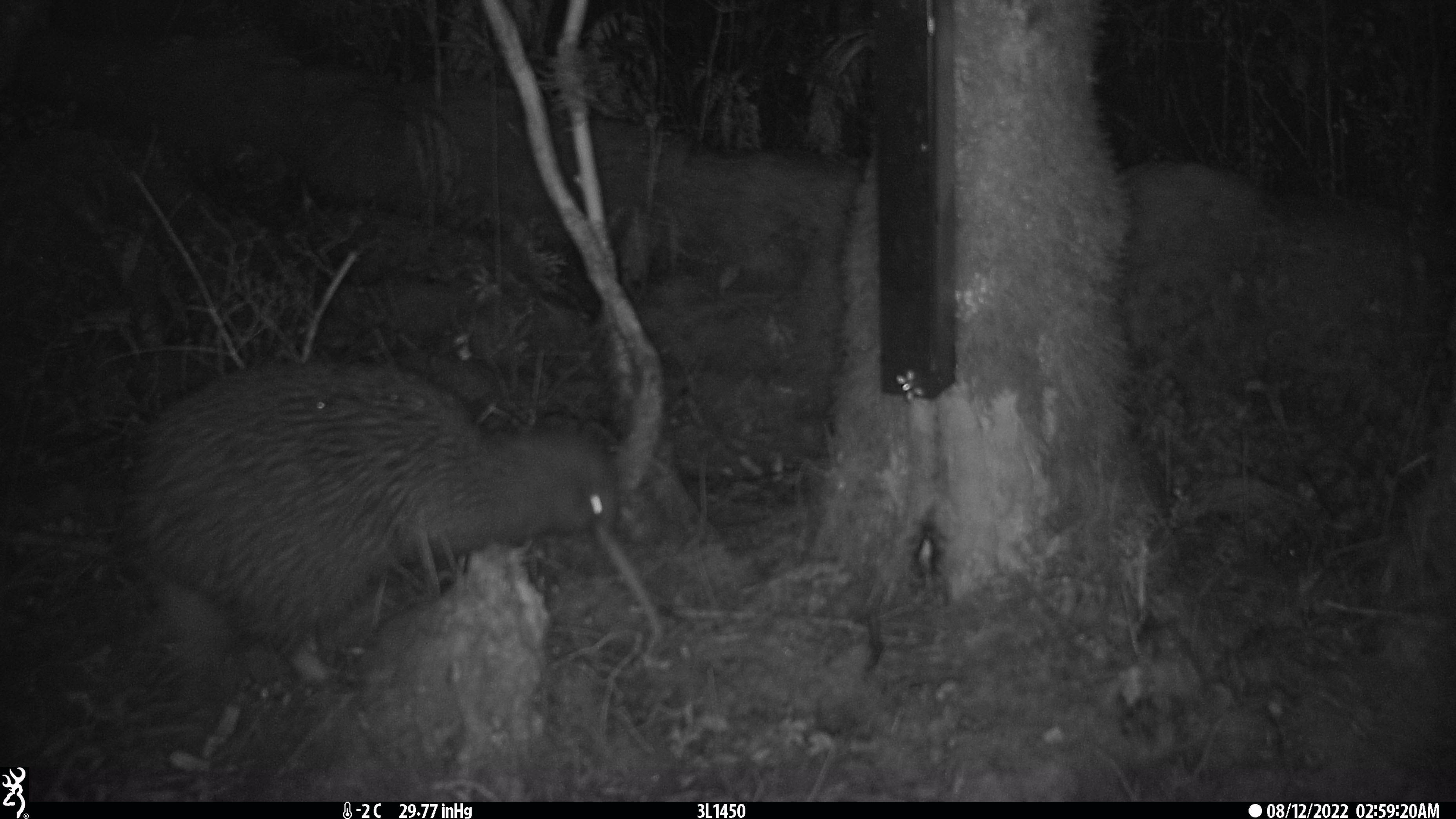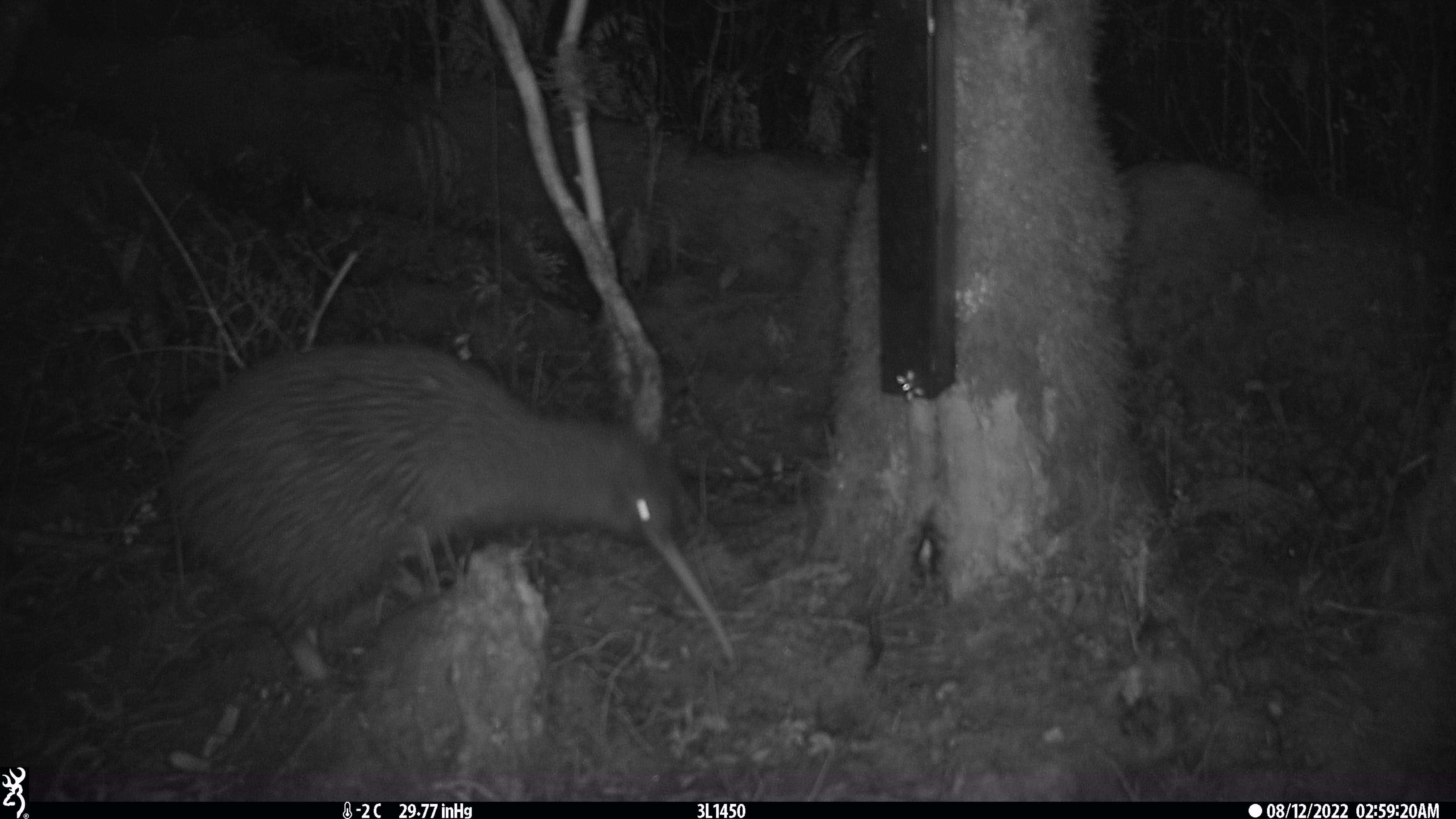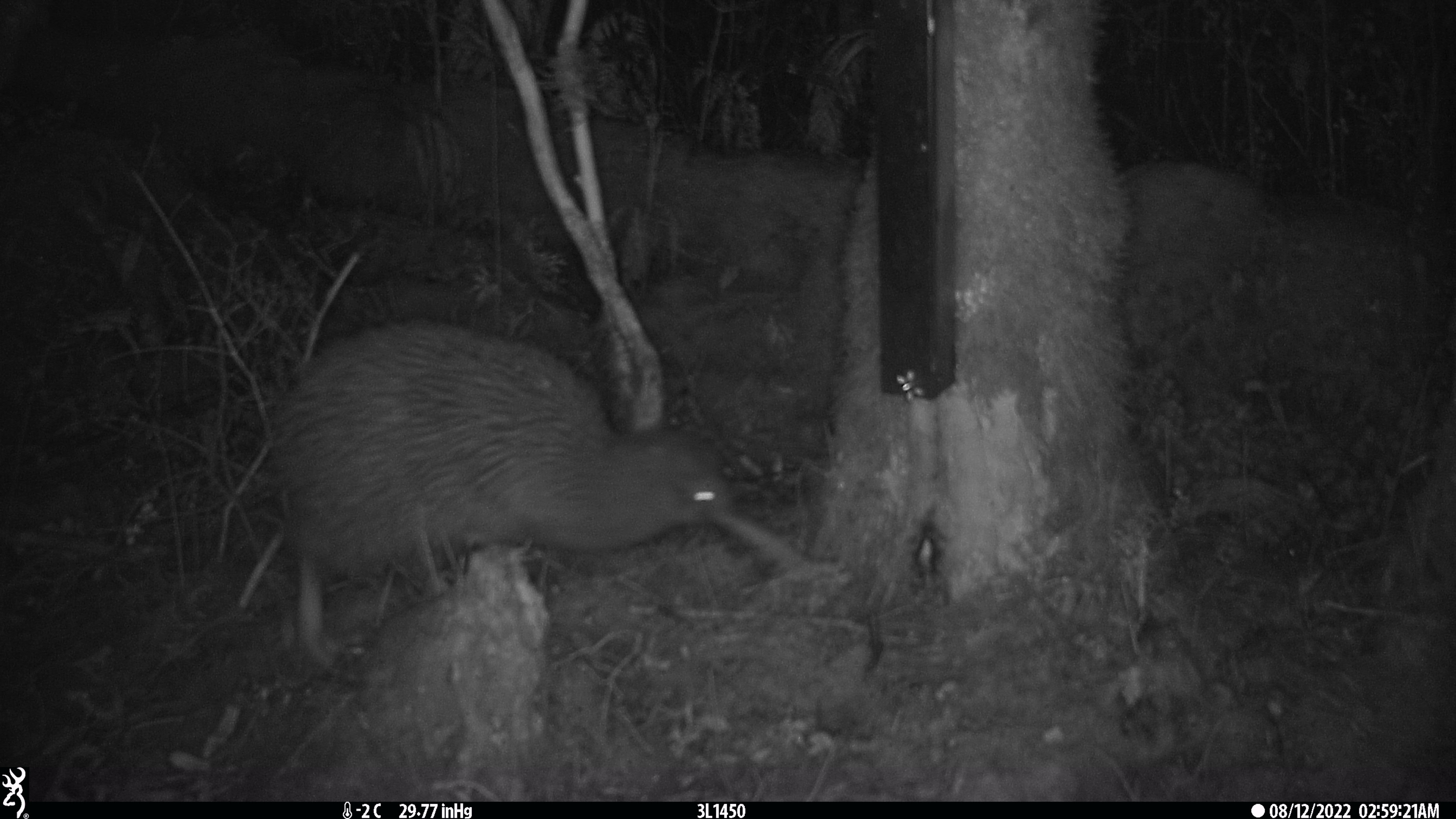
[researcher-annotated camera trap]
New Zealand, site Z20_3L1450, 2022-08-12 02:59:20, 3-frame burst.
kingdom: Animalia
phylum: Chordata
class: Aves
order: Apterygiformes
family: Apterygidae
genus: Apteryx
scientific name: Apteryx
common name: kiwi